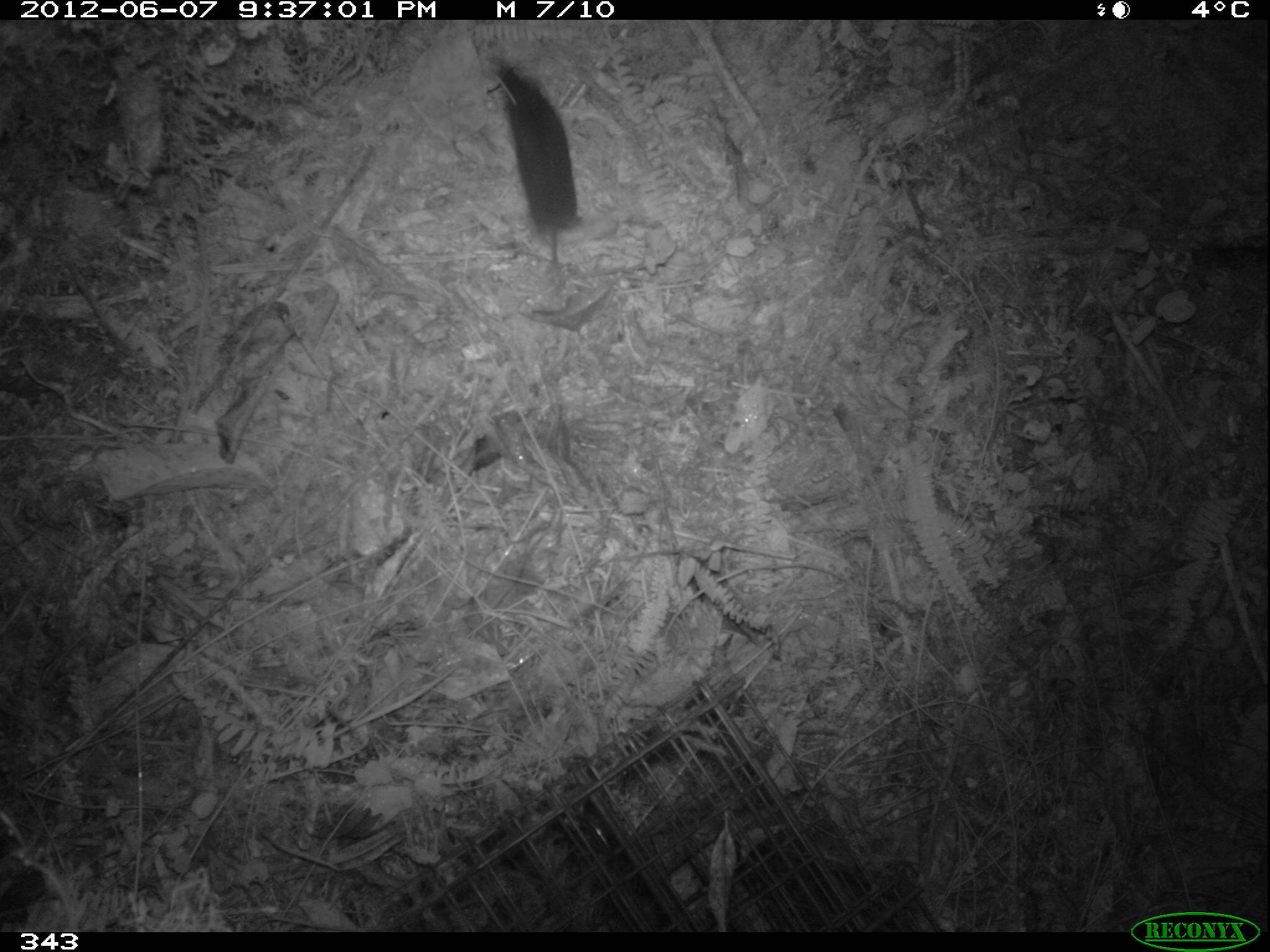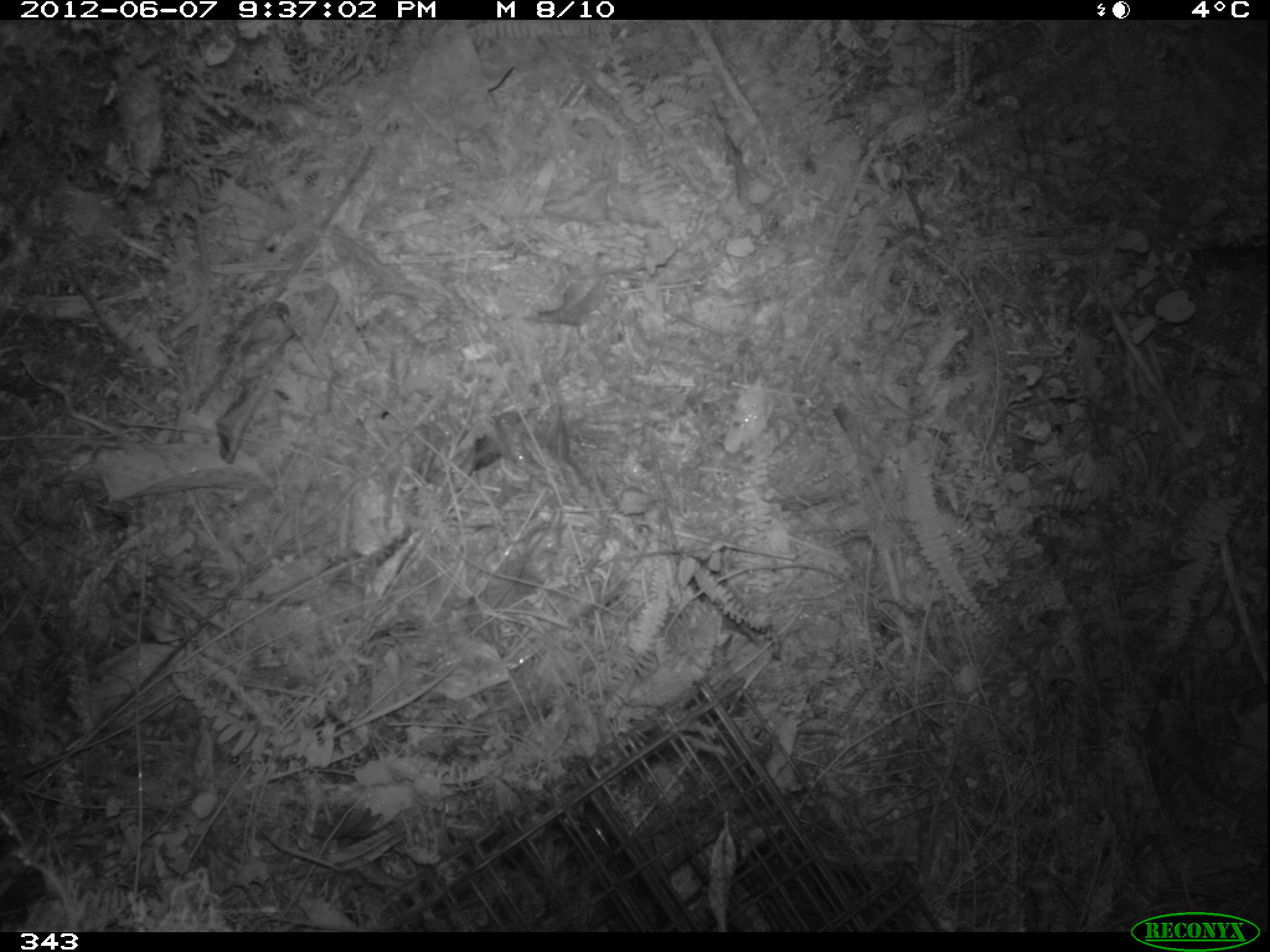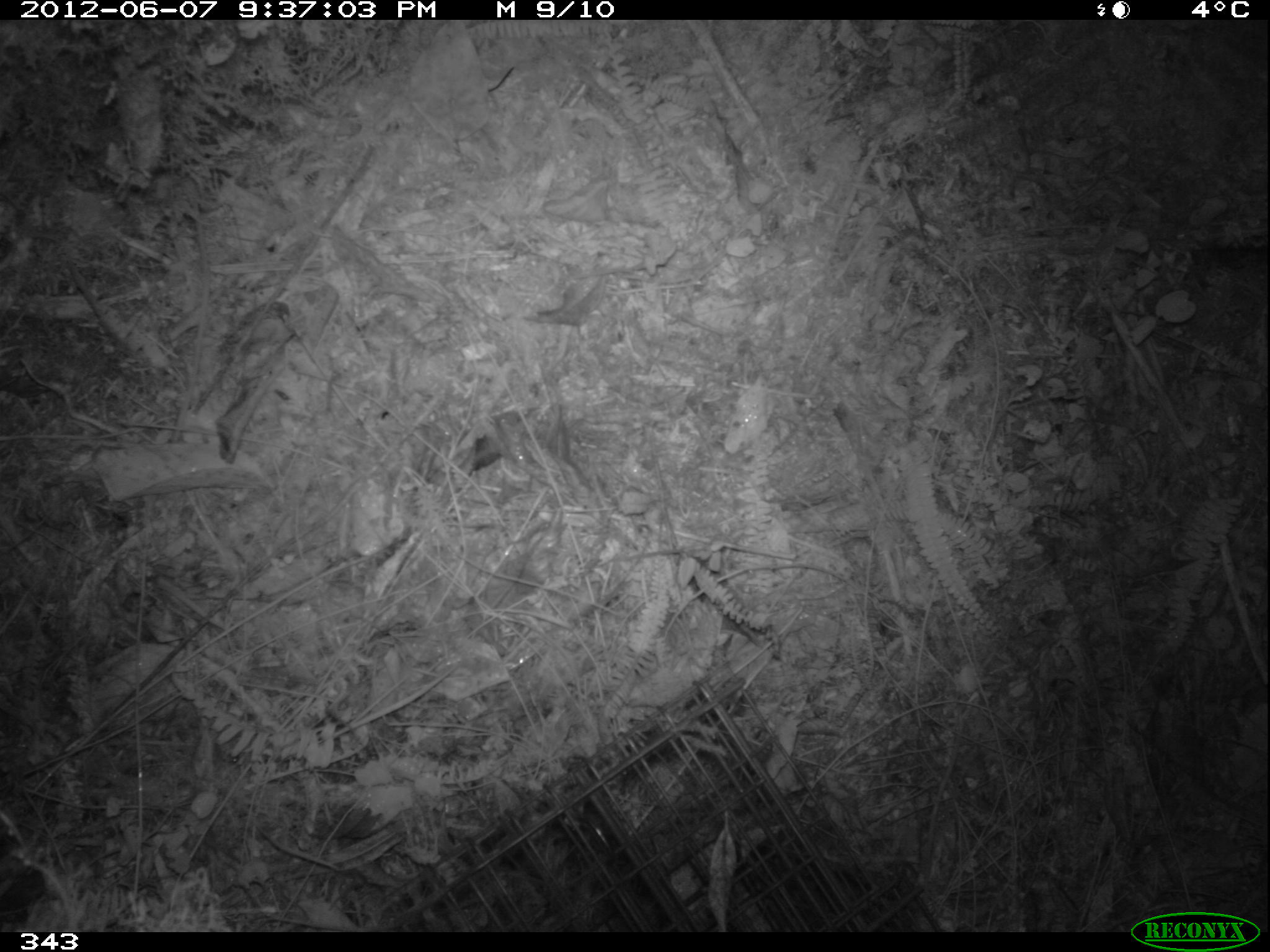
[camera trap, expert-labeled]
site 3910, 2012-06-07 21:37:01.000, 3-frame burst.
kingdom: Animalia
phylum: Chordata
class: Mammalia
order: Rodentia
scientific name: Rodentia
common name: rodents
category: unknown rodent